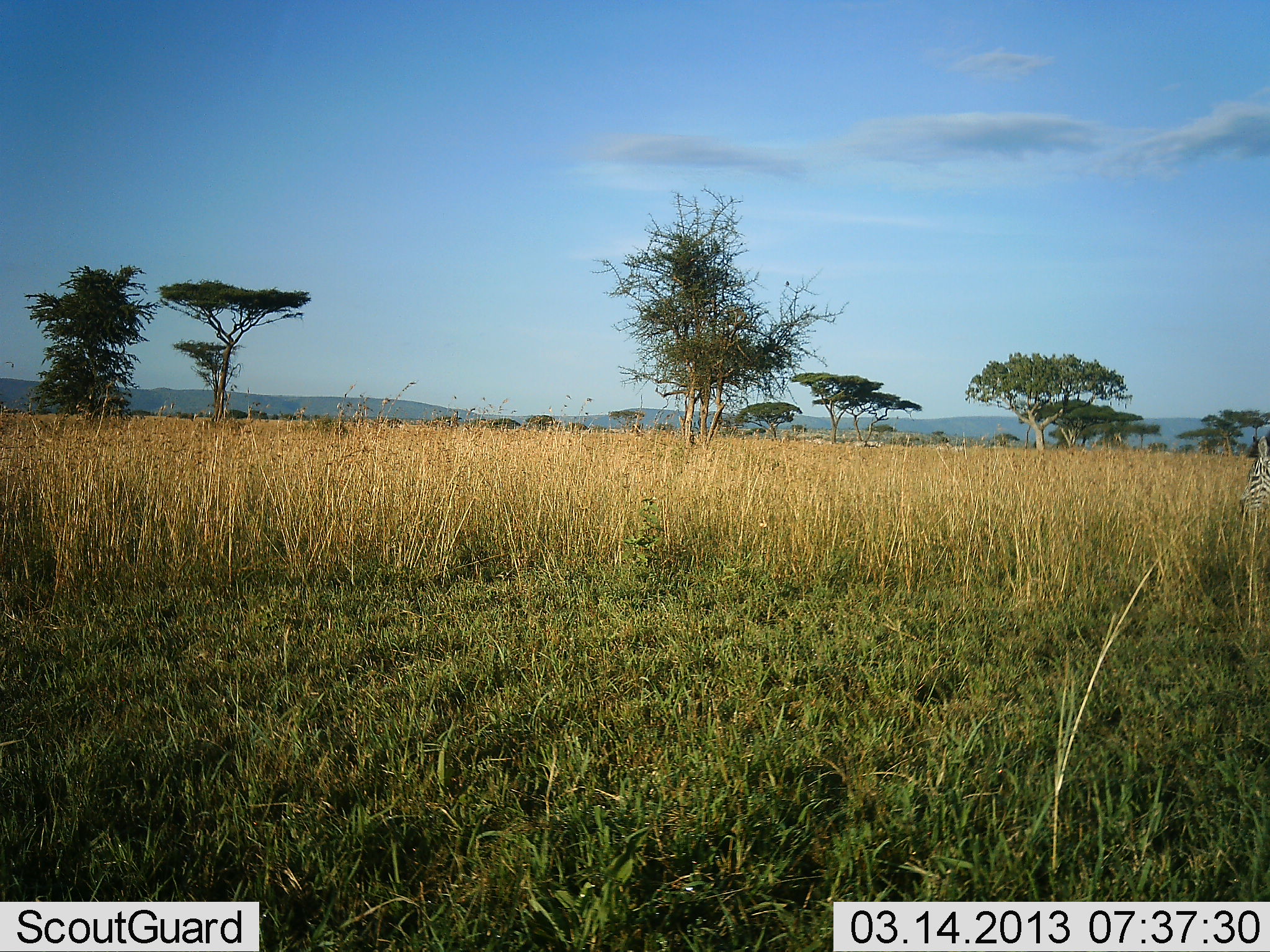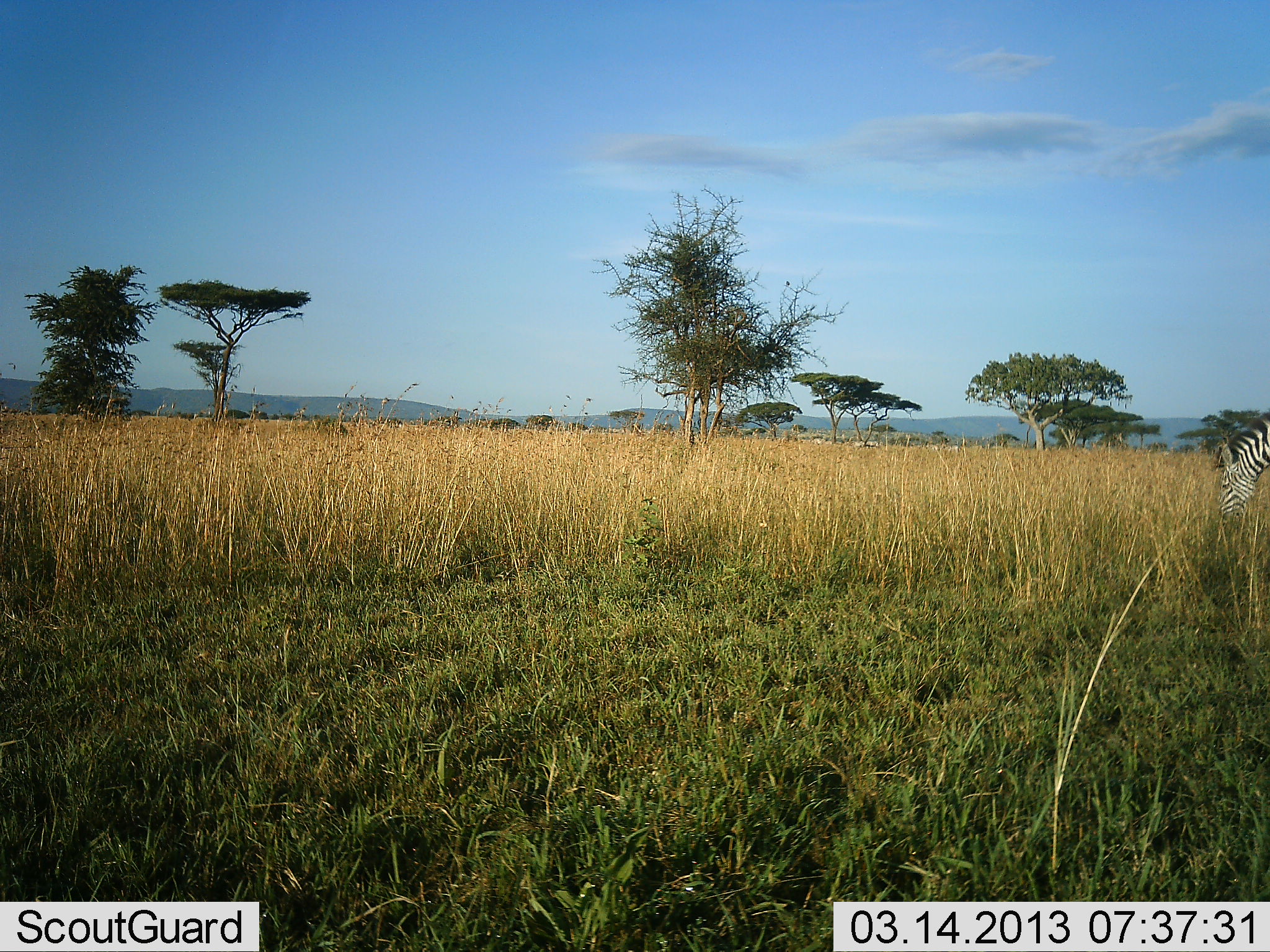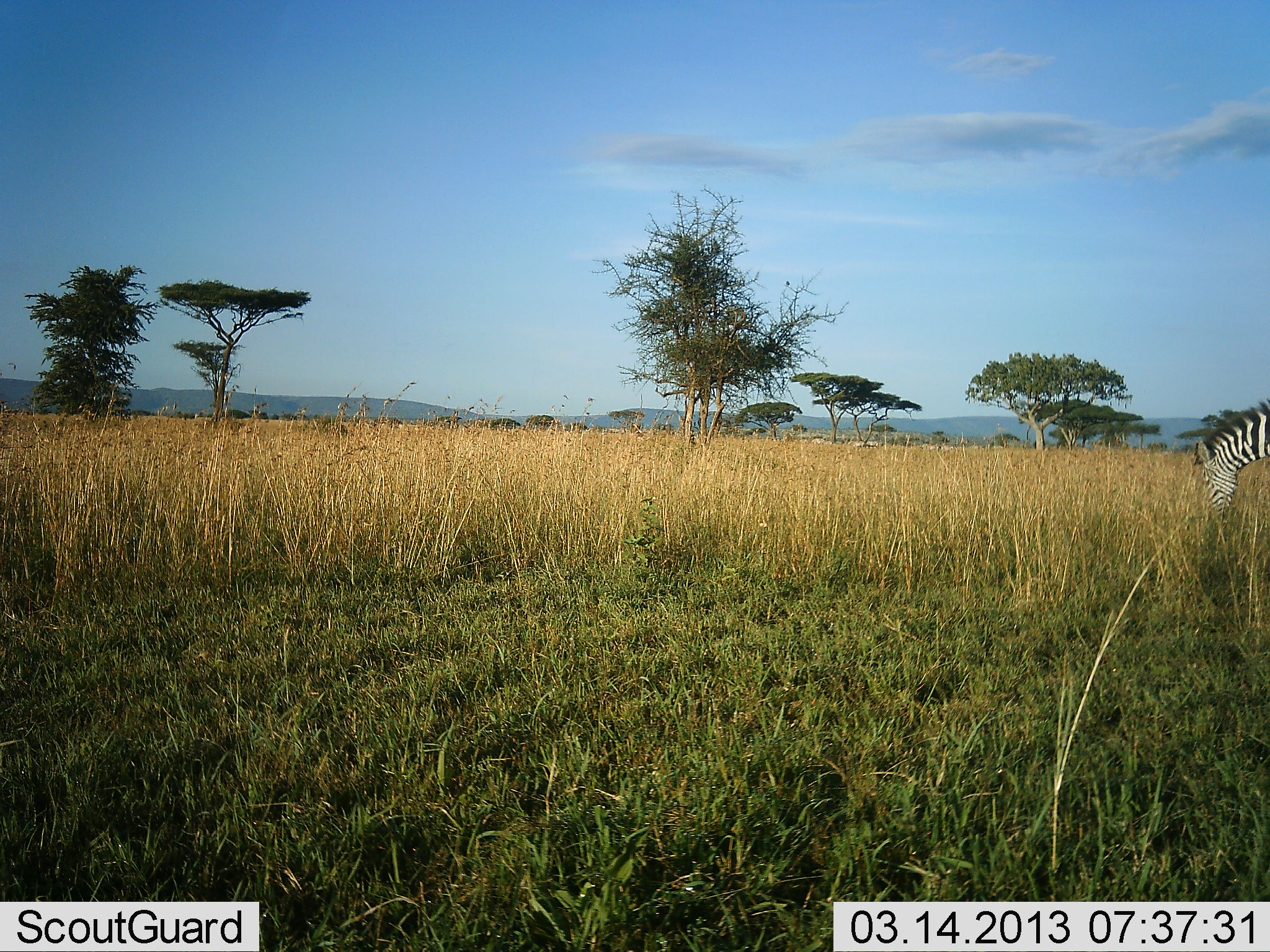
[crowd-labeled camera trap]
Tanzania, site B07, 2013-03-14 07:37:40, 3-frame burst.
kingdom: Animalia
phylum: Chordata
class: Mammalia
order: Perissodactyla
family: Equidae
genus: Equus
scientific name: Equus quagga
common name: plains zebra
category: zebra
Zebra (plains zebra) (Equus quagga), count 1. Behavior (volunteer vote fractions): standing 17%, resting 0%, moving 23%, interacting 0%. Young present (vote fraction): 0%. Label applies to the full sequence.